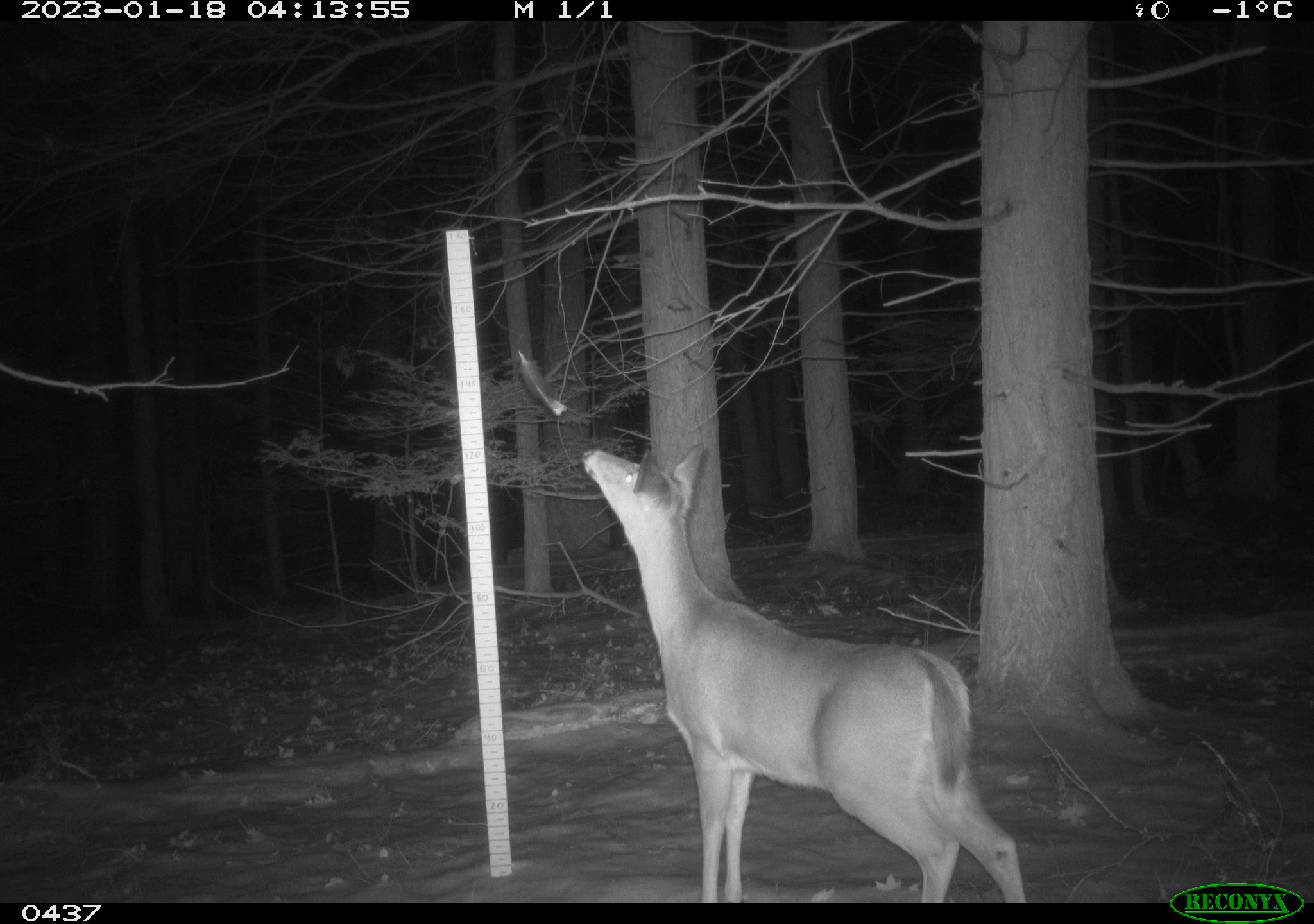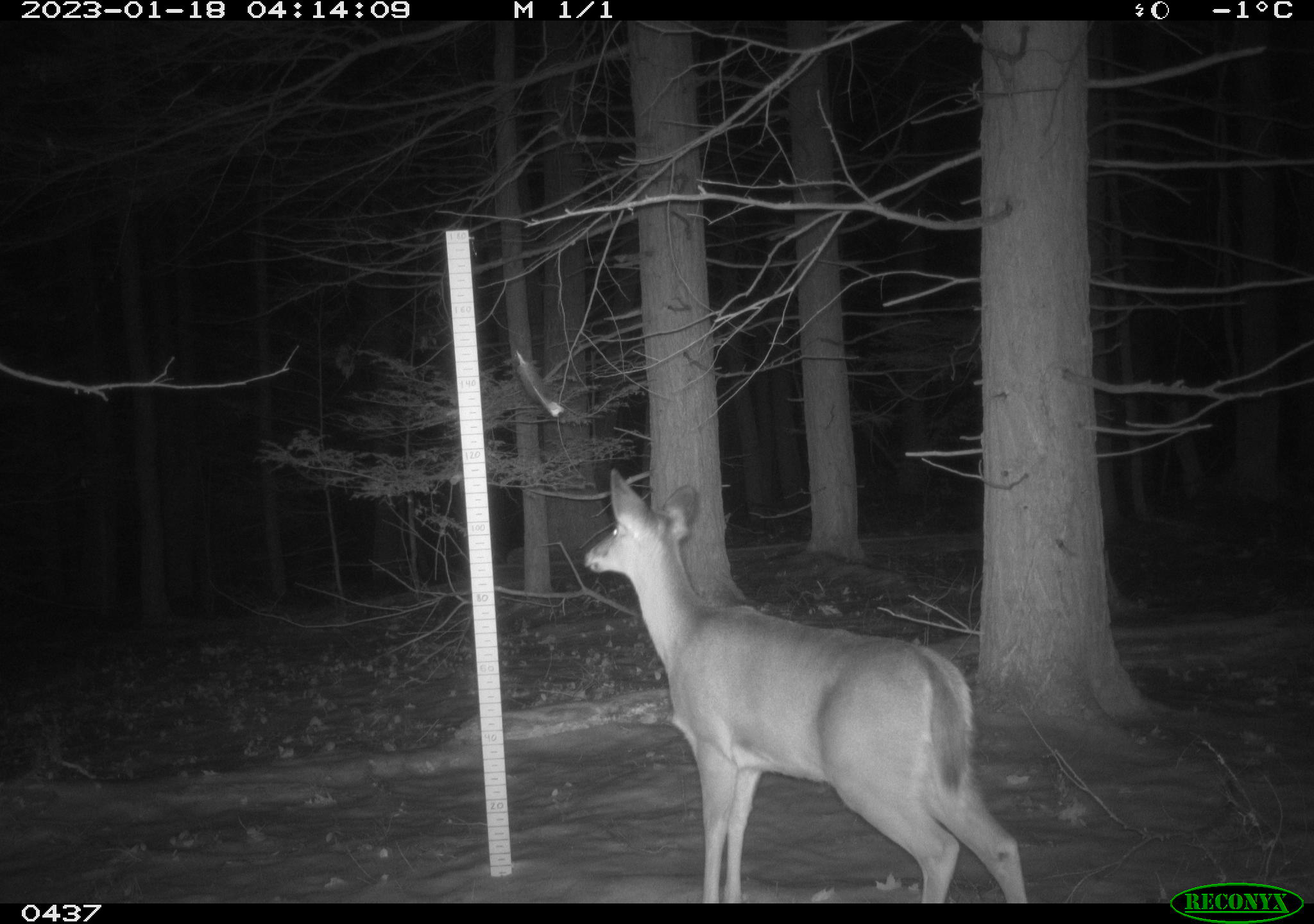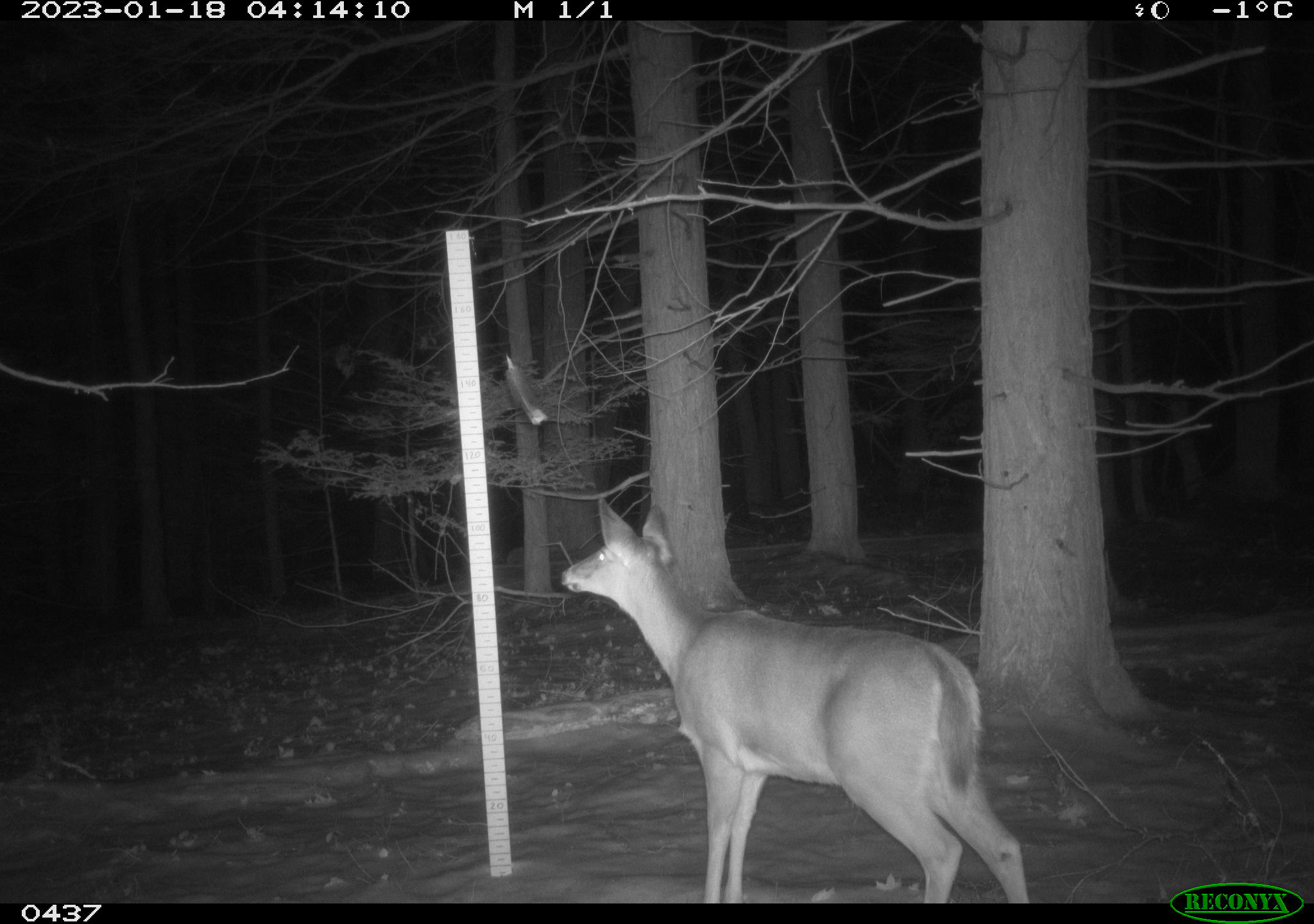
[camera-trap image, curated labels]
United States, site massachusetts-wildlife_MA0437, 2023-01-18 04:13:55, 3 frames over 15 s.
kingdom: Animalia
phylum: Chordata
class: Mammalia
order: Artiodactyla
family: Cervidae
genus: Odocoileus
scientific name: Odocoileus virginianus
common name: white-tailed deer